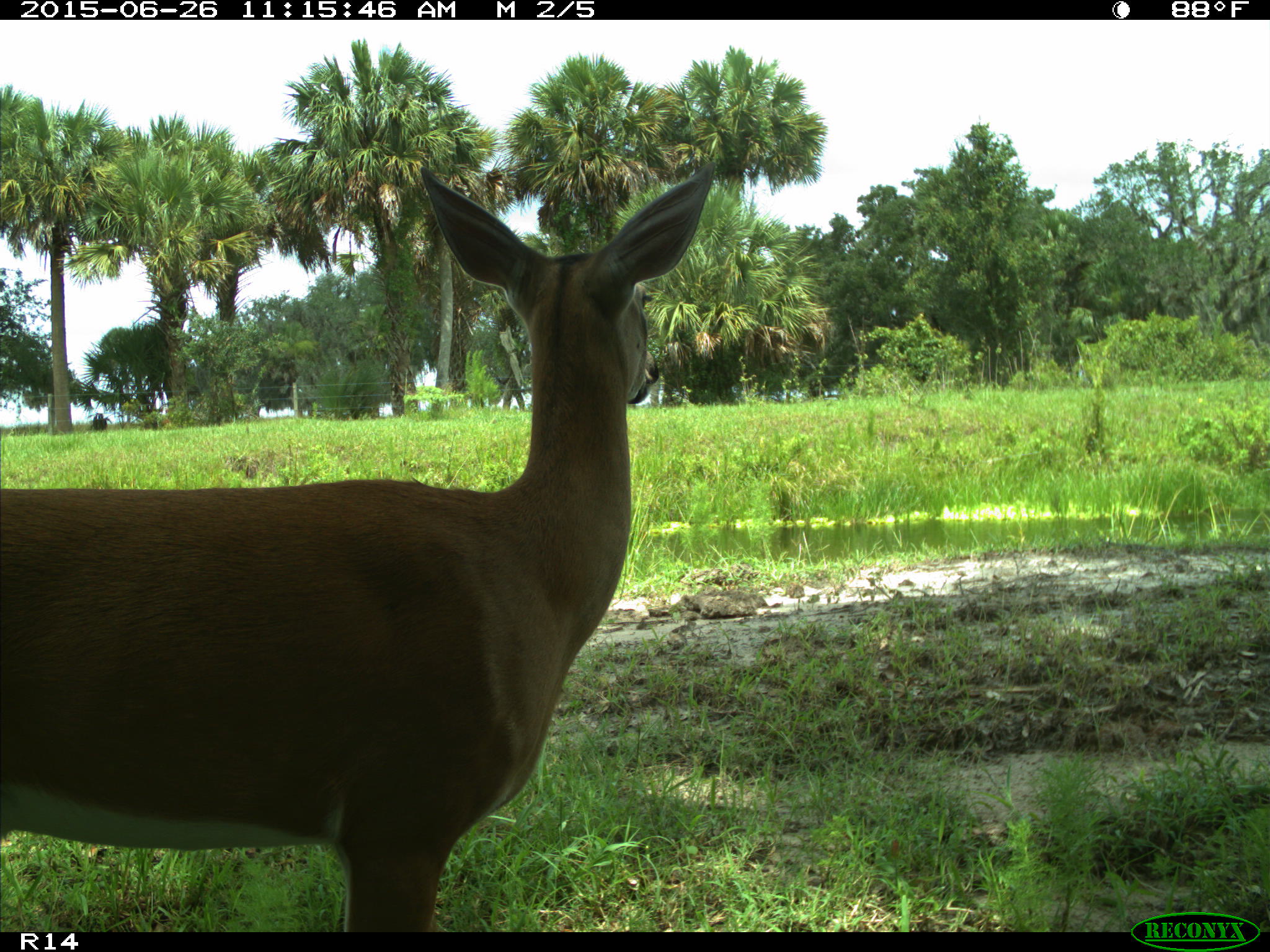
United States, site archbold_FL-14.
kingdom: Animalia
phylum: Chordata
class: Mammalia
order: Artiodactyla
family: Cervidae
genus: Odocoileus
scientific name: Odocoileus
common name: deer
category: unidentified deer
Unidentified deer (deer) (Odocoileus).